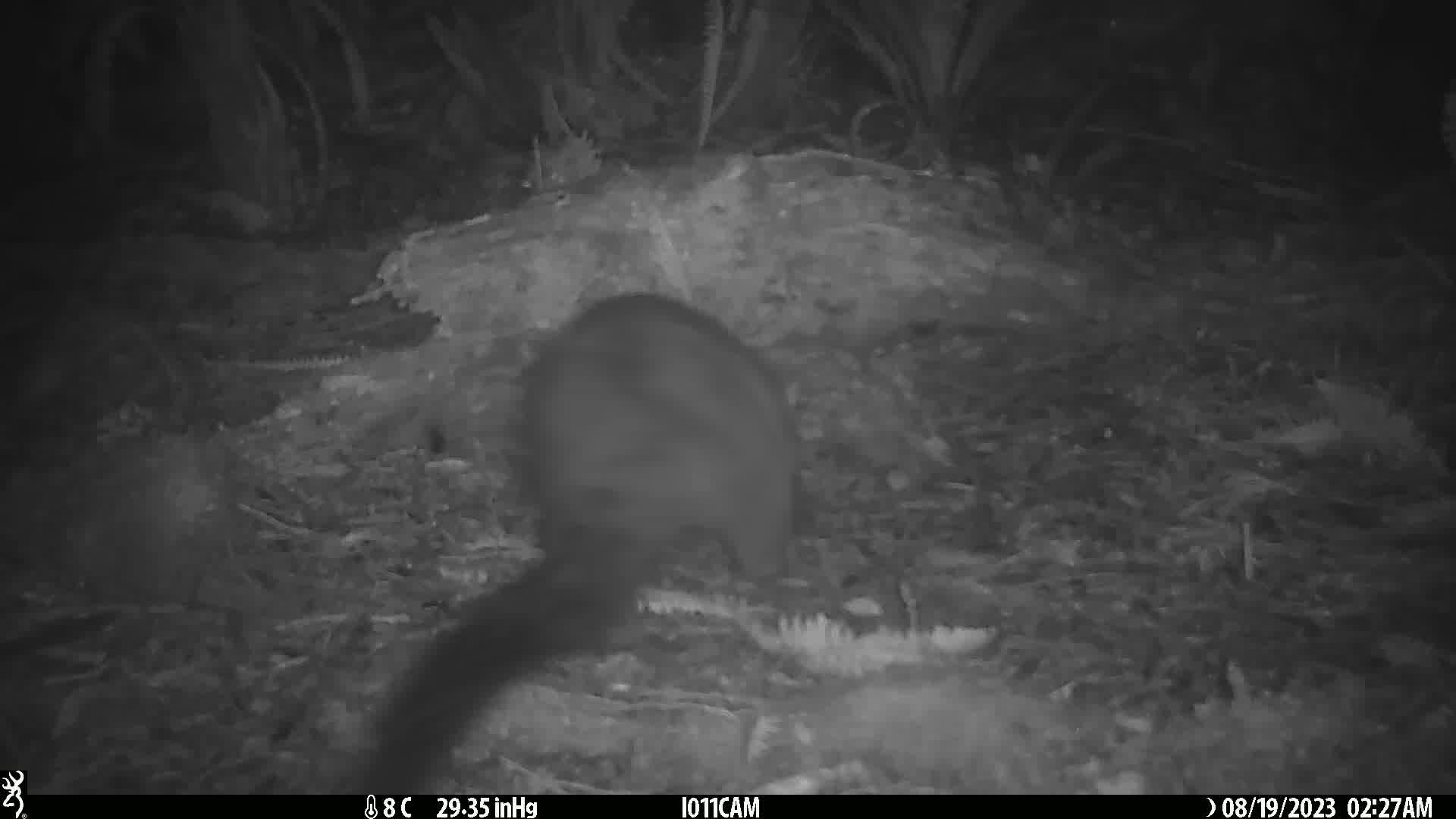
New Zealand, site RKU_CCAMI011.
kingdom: Animalia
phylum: Chordata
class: Mammalia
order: Diprotodontia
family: Phalangeridae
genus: Trichosurus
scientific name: Trichosurus vulpecula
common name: common brushtail possum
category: possum